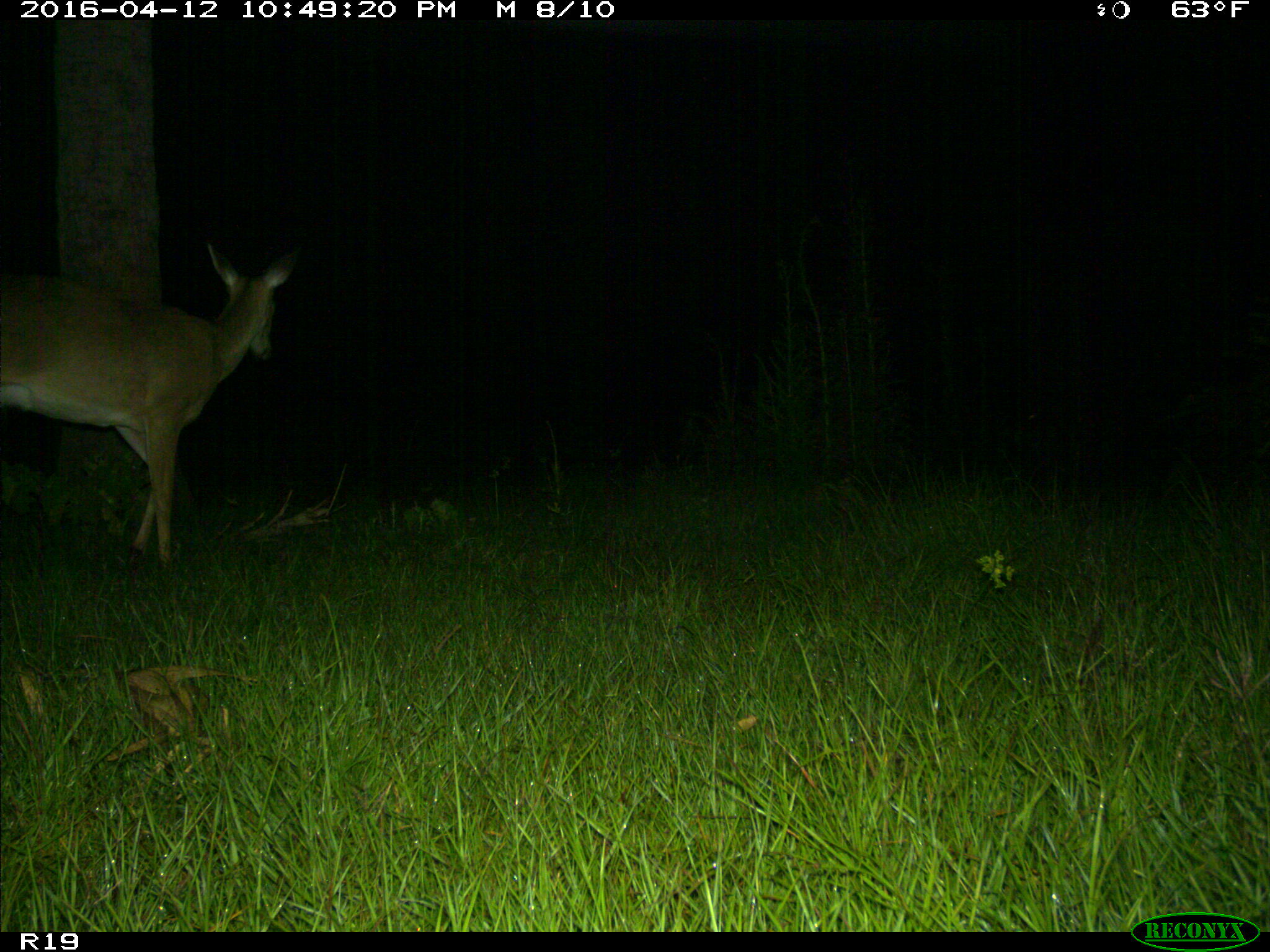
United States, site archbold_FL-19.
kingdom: Animalia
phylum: Chordata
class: Mammalia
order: Artiodactyla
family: Cervidae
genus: Odocoileus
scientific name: Odocoileus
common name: deer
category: unidentified deer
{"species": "unidentified deer (deer) (Odocoileus)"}